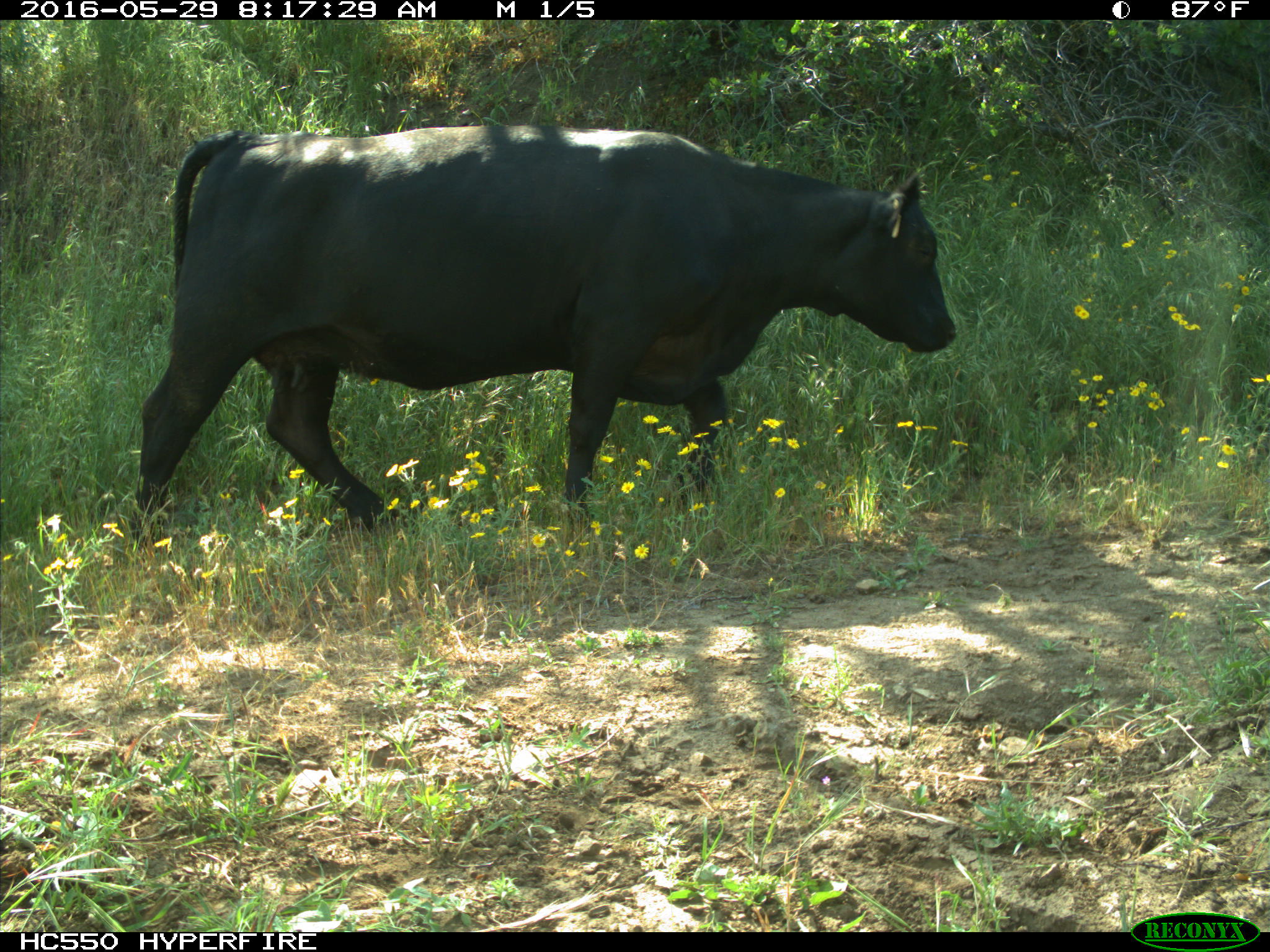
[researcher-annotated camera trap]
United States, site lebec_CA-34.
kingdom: Animalia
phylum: Chordata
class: Mammalia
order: Artiodactyla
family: Bovidae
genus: Bos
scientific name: Bos taurus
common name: domestic cow